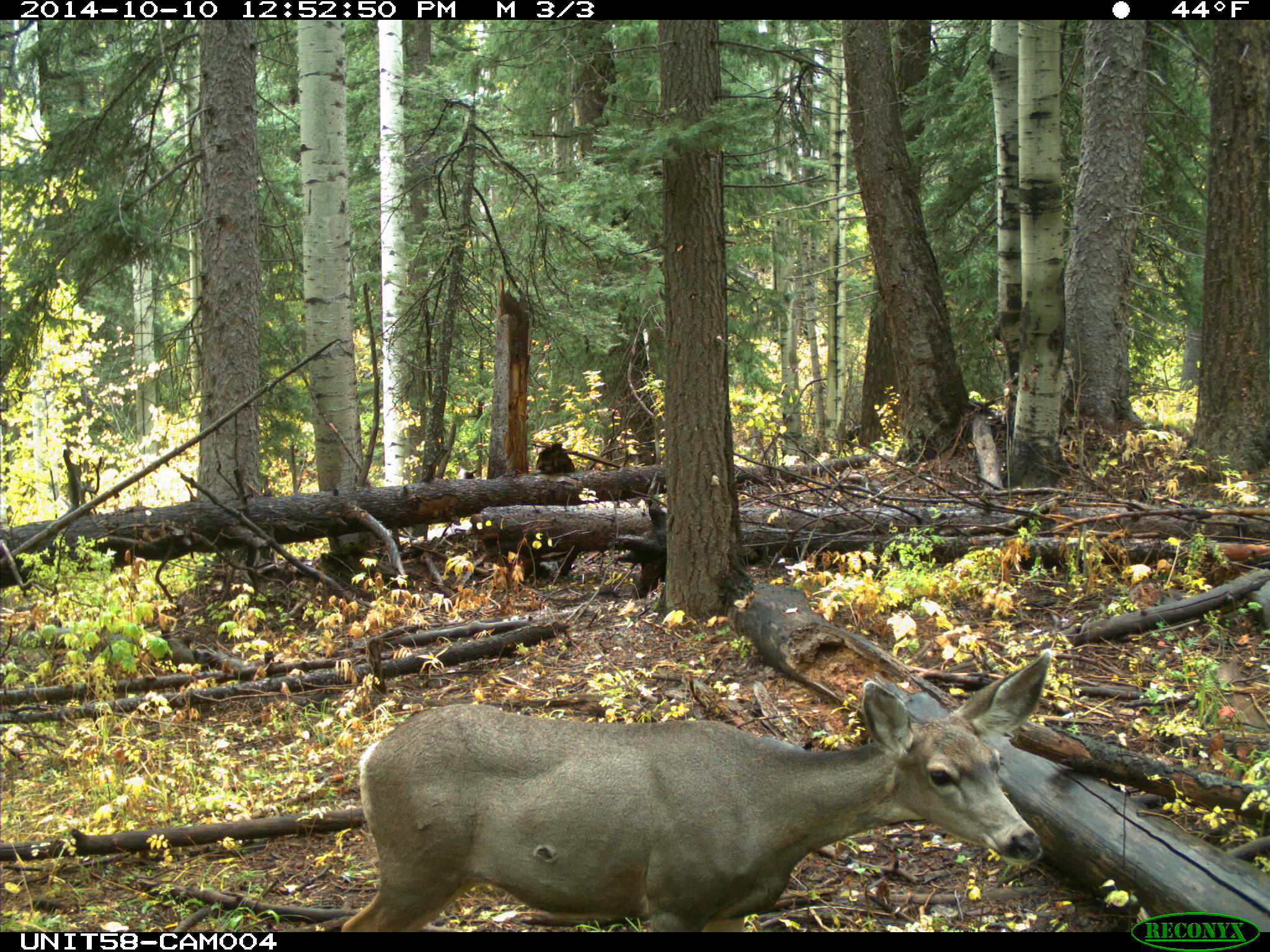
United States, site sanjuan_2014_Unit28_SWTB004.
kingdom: Animalia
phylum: Chordata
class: Mammalia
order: Artiodactyla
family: Cervidae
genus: Odocoileus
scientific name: Odocoileus hemionus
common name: mule deer